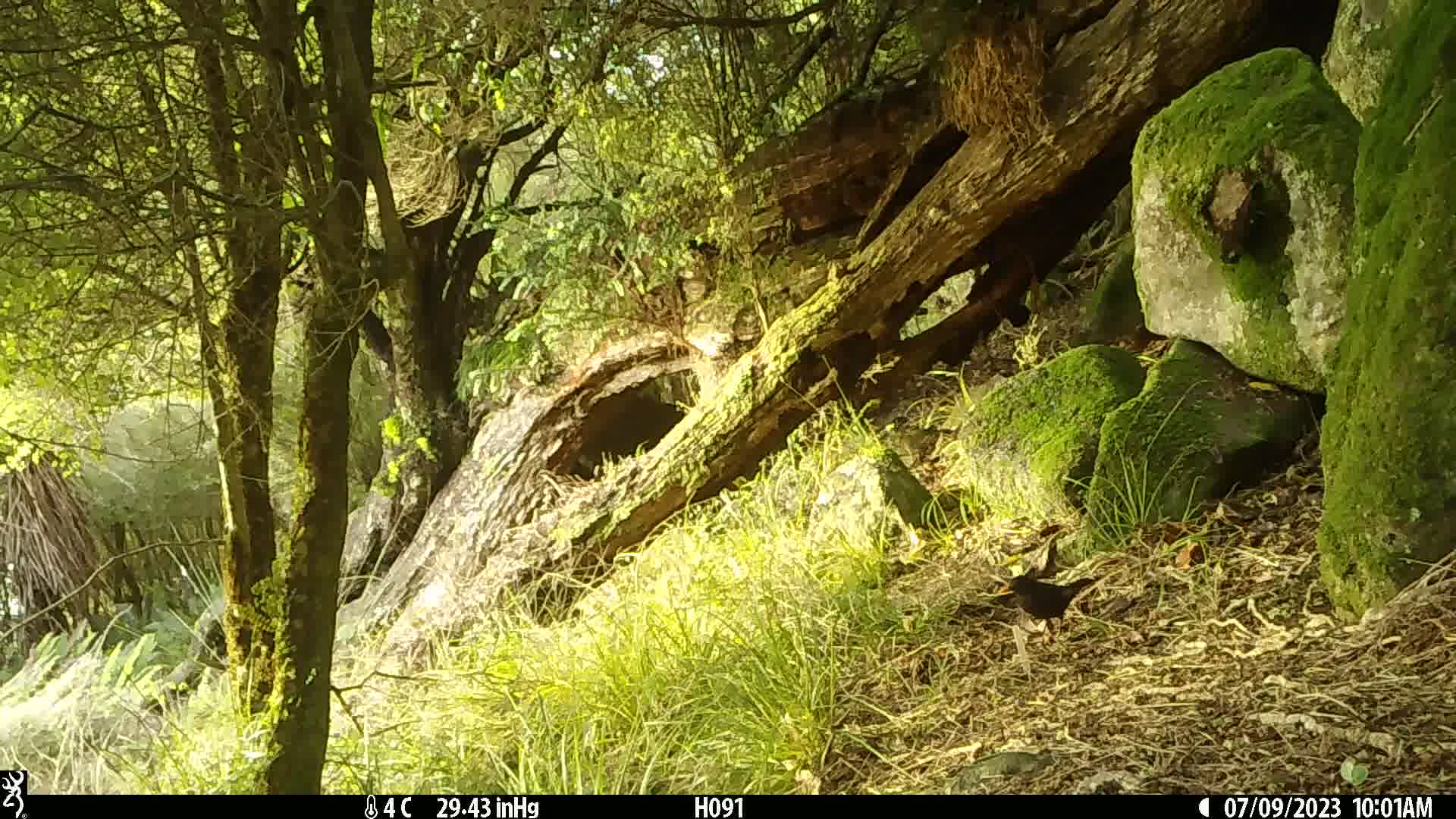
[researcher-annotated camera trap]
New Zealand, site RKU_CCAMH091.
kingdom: Animalia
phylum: Chordata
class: Aves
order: Passeriformes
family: Turdidae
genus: Turdus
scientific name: Turdus merula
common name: eurasian blackbird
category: blackbird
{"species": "blackbird (eurasian blackbird) (Turdus merula)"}